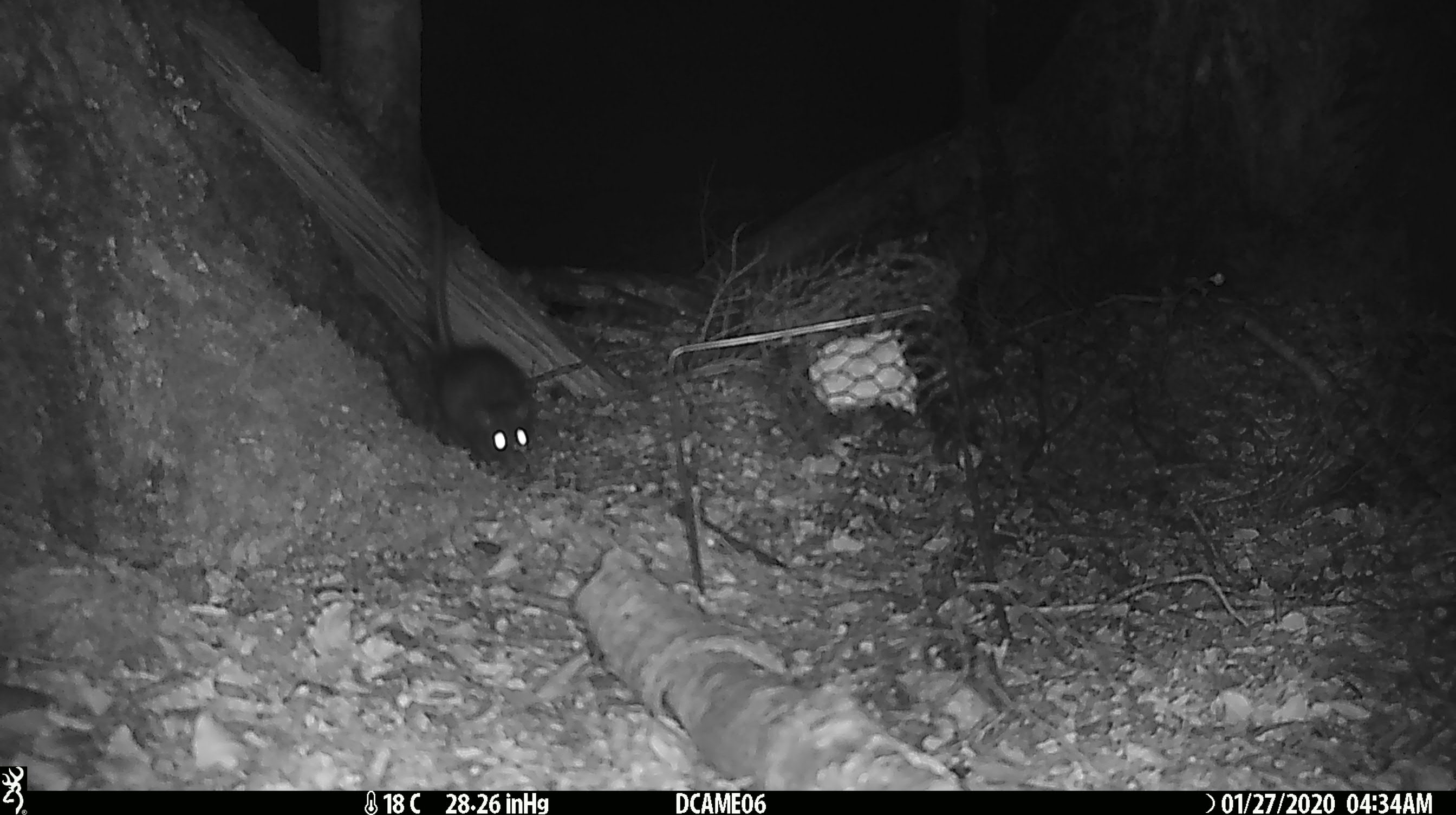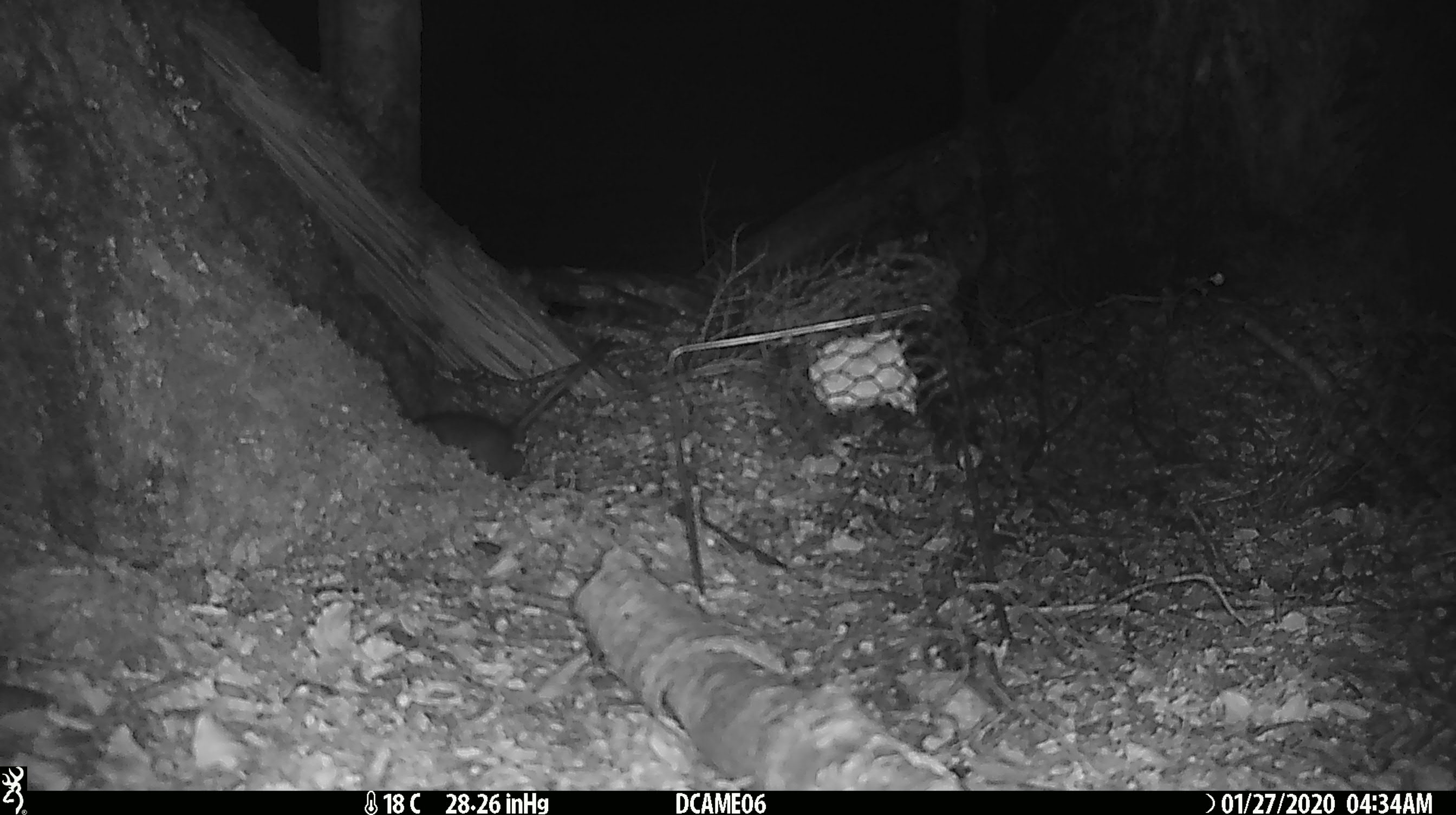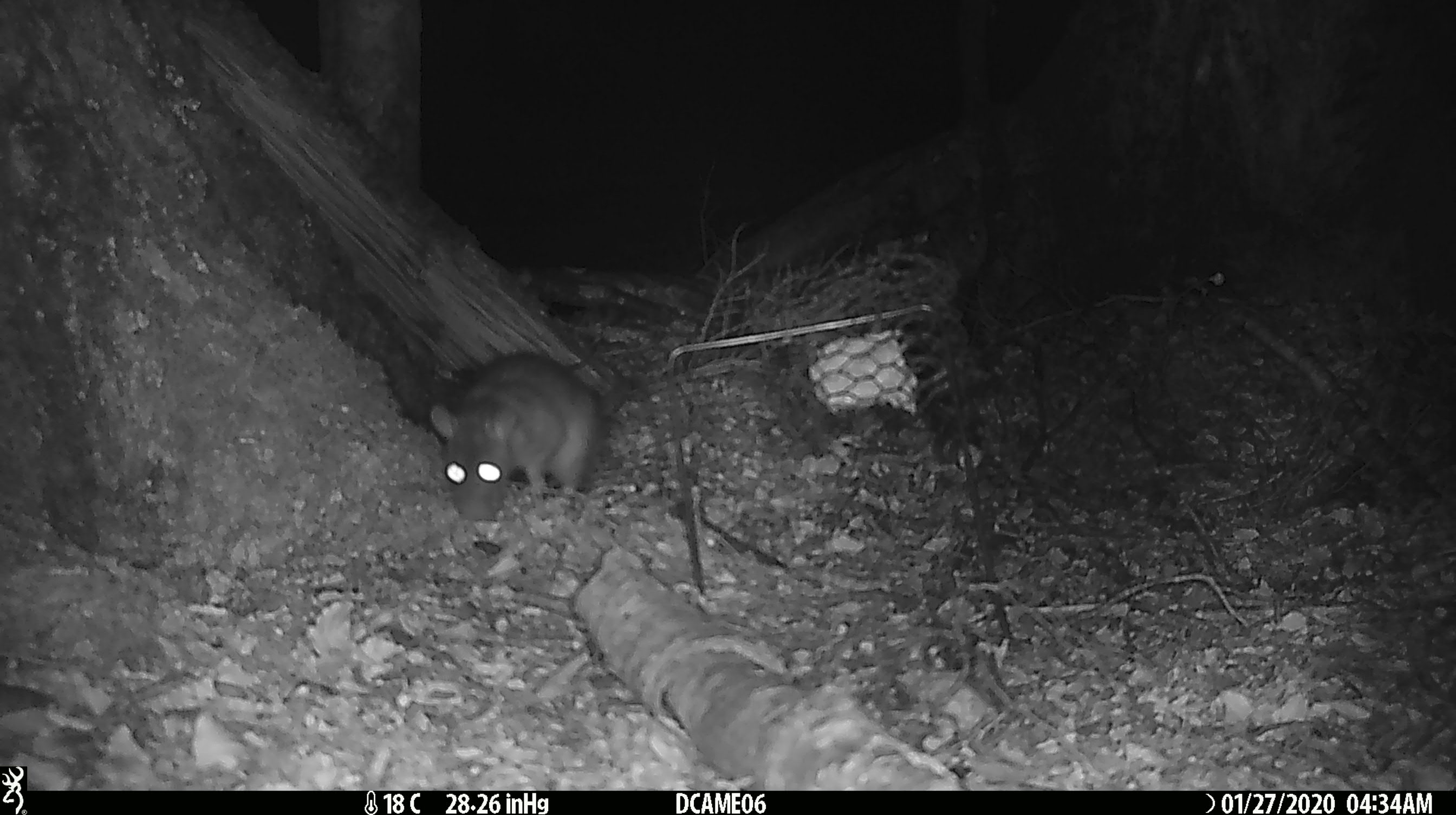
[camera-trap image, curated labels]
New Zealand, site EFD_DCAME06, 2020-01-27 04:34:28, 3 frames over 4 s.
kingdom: Animalia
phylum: Chordata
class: Mammalia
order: Rodentia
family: Muridae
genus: Rattus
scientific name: Rattus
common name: rat